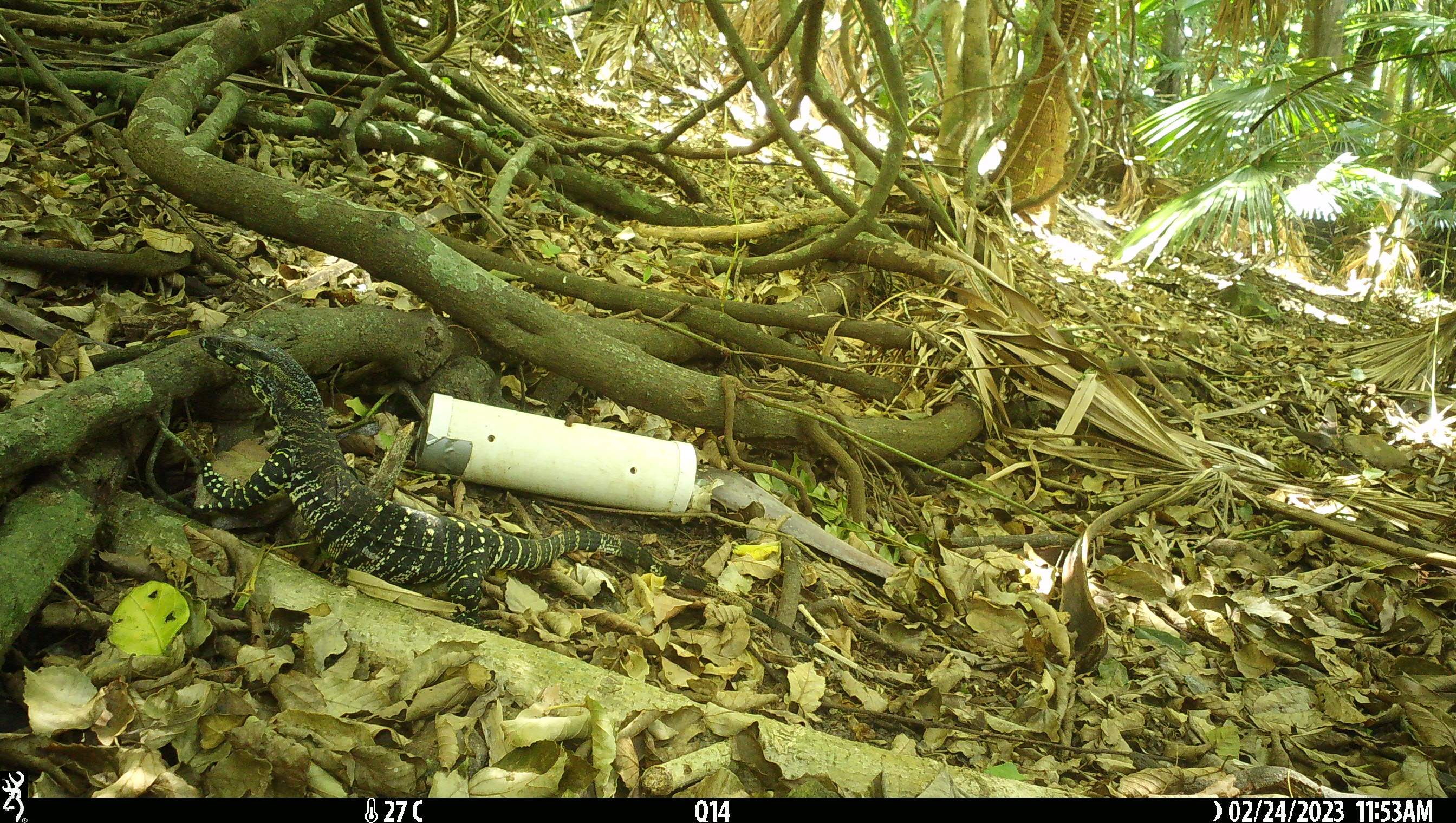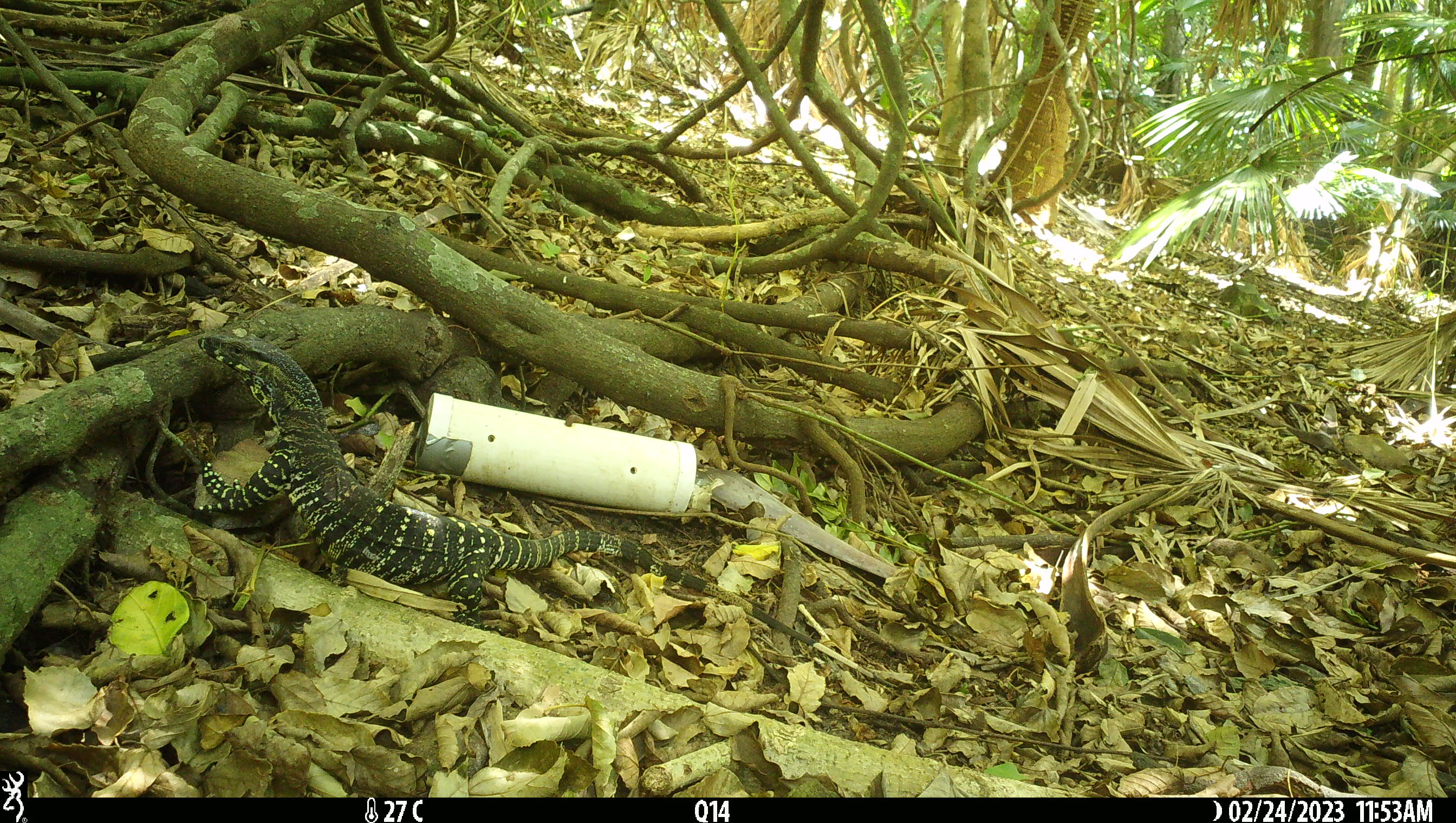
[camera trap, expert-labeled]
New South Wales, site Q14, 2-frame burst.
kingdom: Animalia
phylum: Chordata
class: Reptilia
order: Squamata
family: Varanidae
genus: Varanus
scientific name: Varanus varius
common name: lace monitor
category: goanna